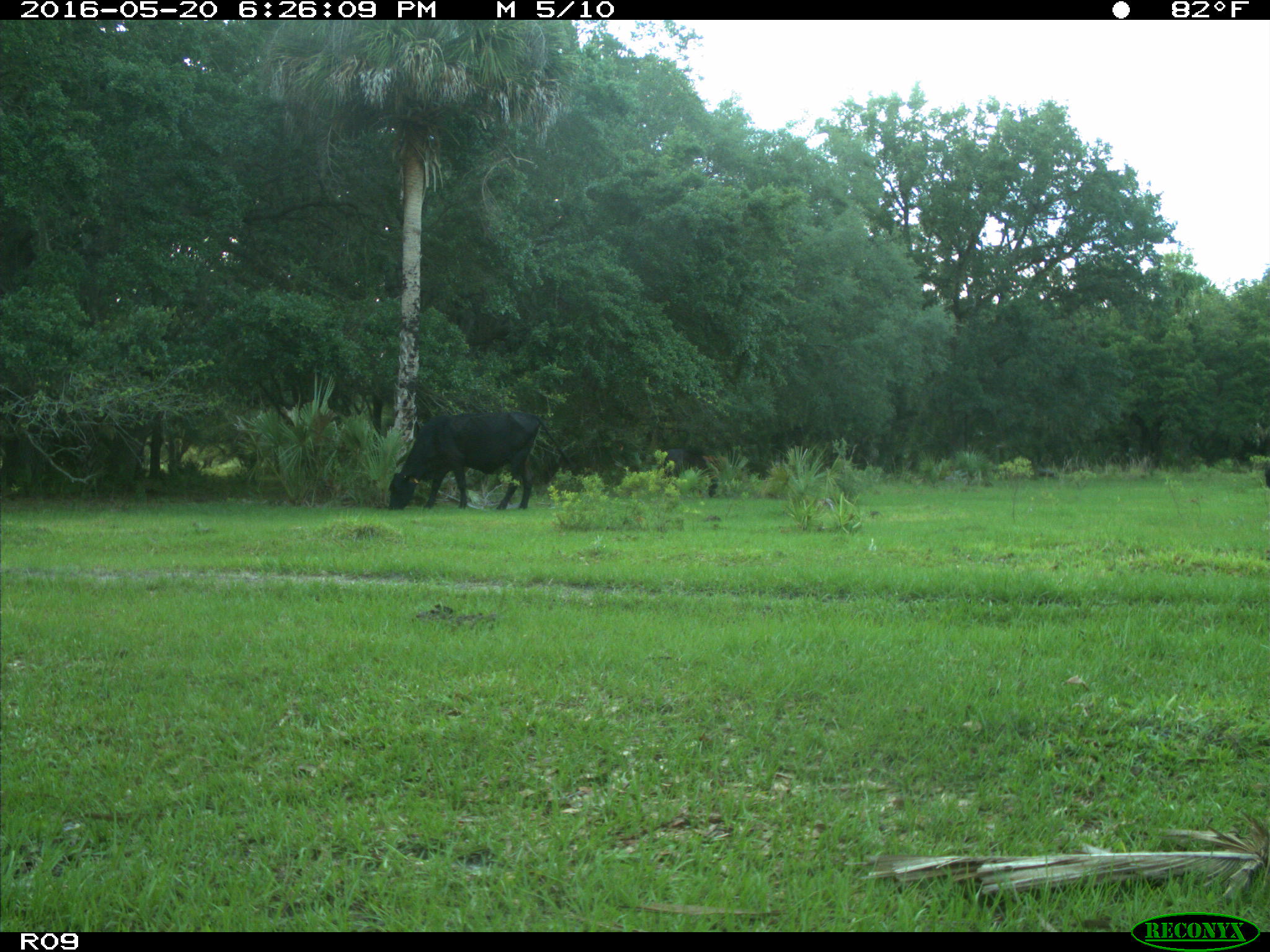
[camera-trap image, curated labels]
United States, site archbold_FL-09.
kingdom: Animalia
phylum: Chordata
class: Mammalia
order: Artiodactyla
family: Bovidae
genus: Bos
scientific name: Bos taurus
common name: domestic cow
Bos taurus (domestic cow).